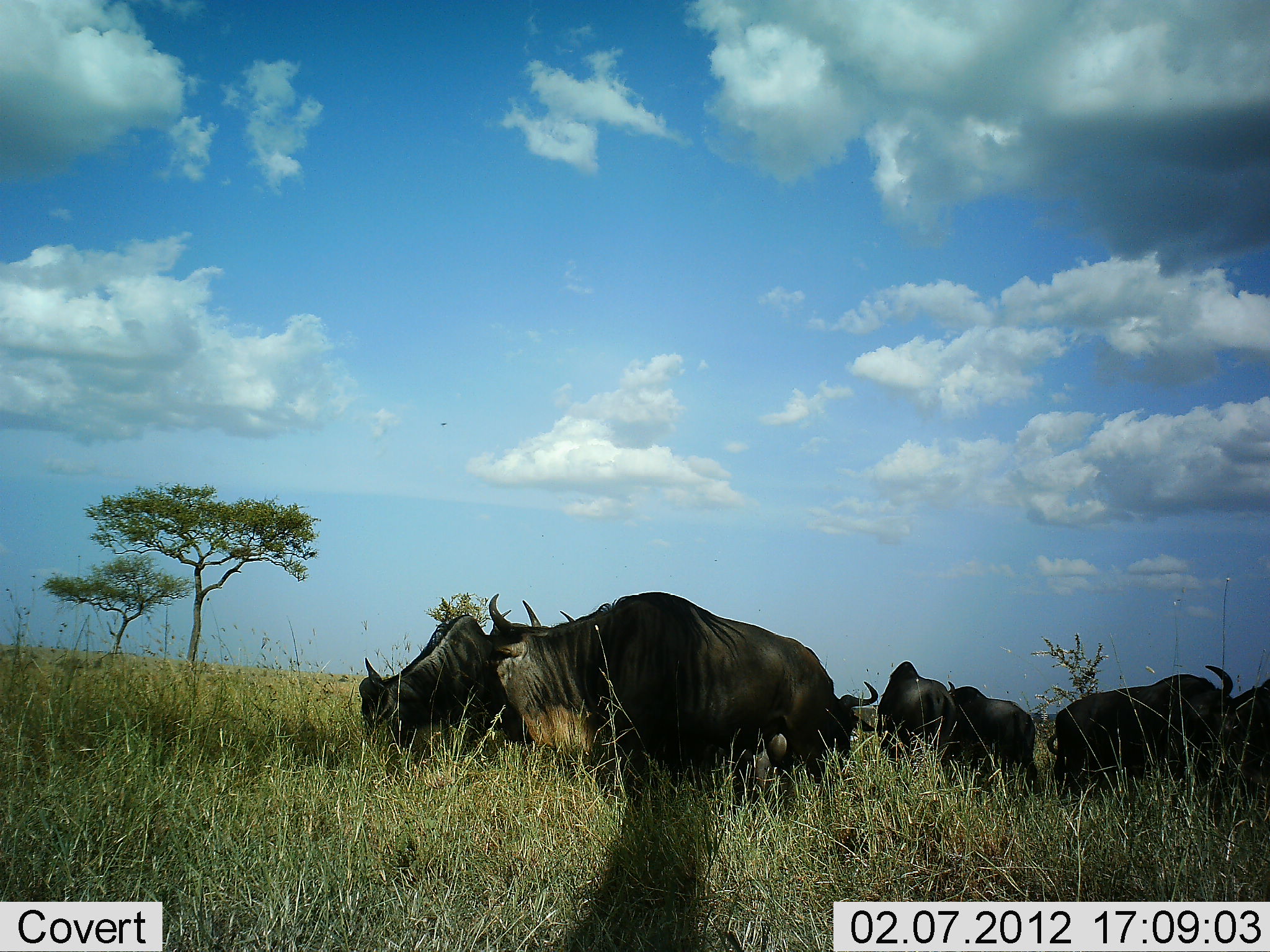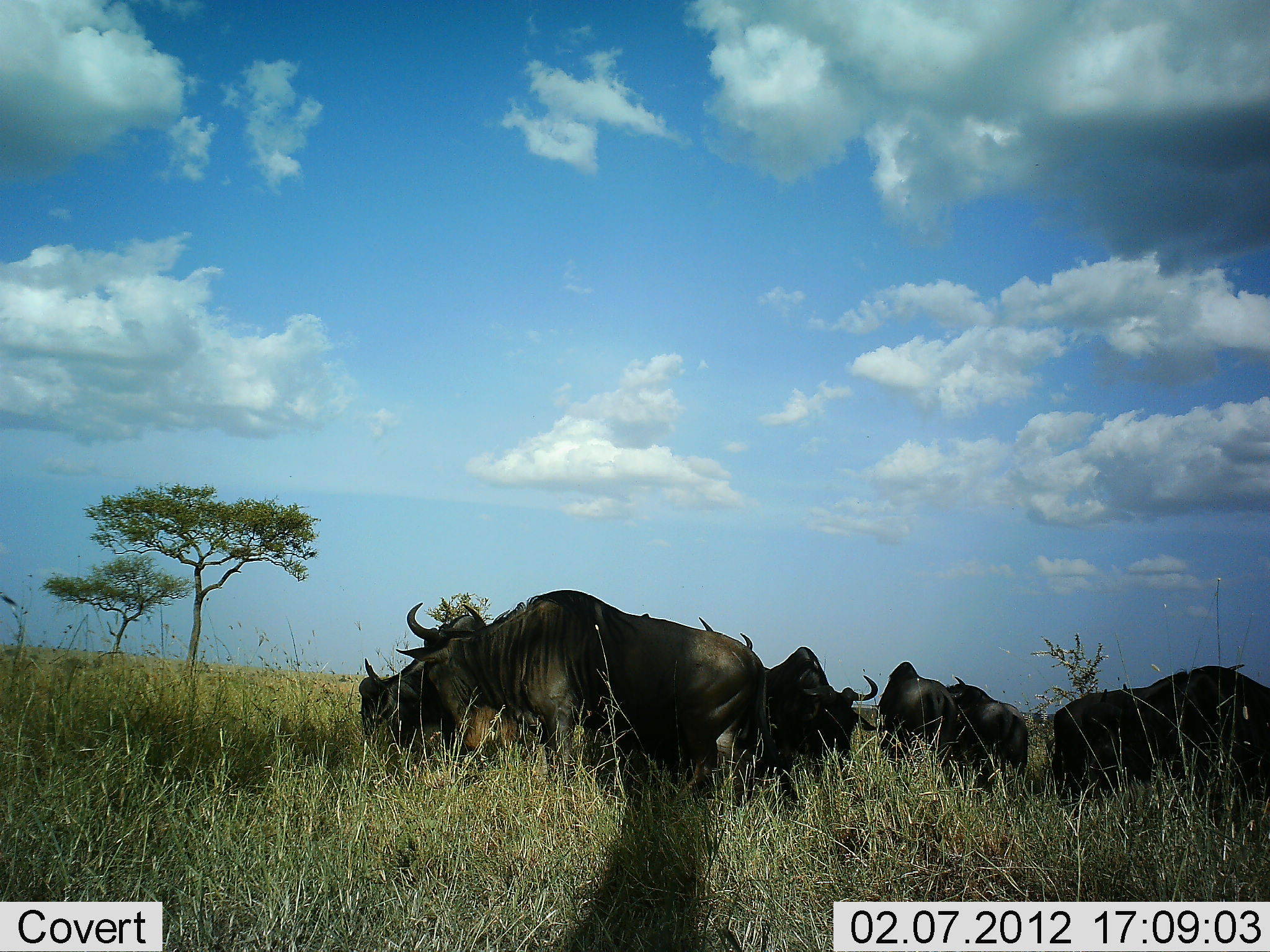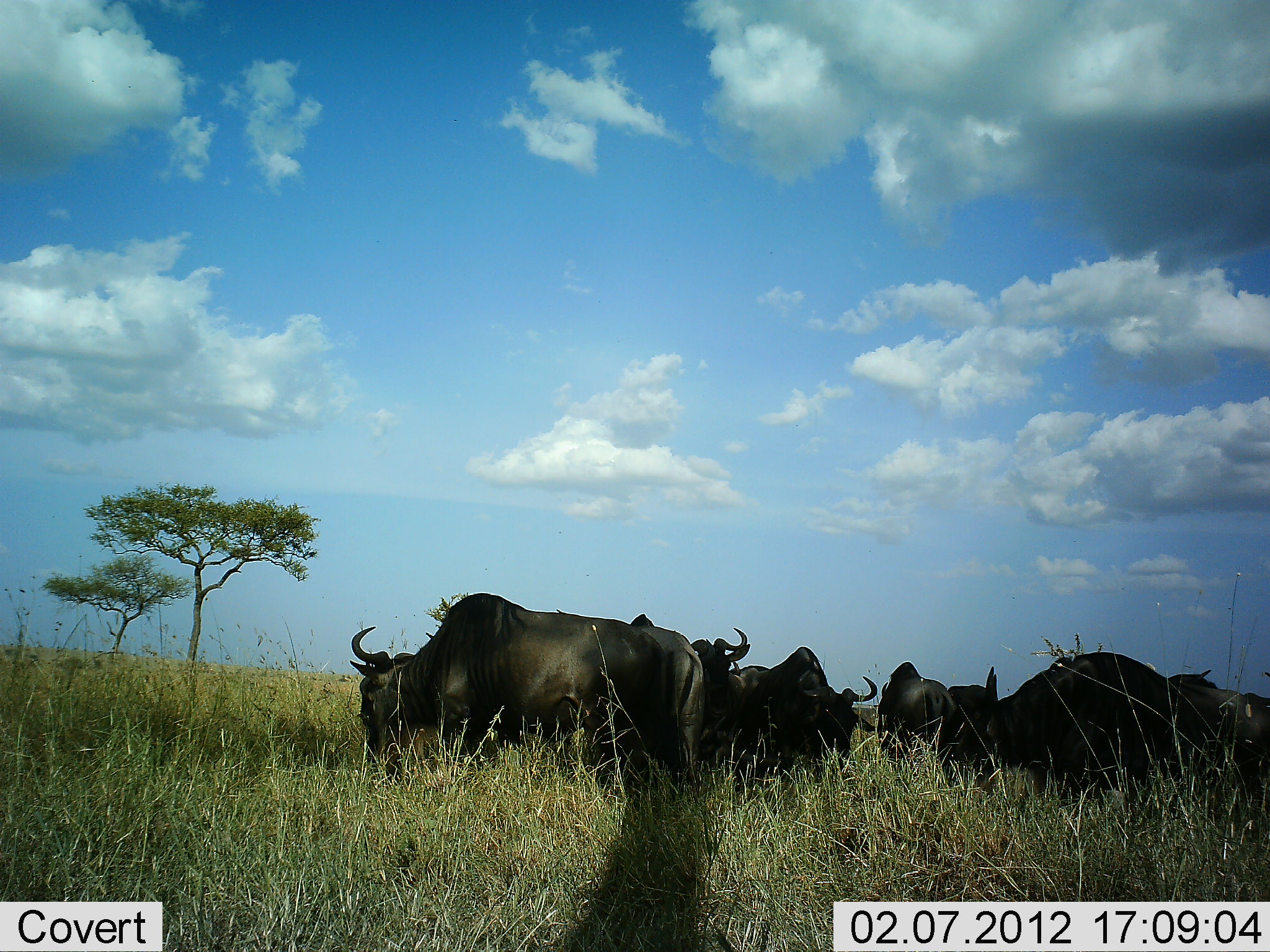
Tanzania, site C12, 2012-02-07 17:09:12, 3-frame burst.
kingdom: Animalia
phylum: Chordata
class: Mammalia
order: Artiodactyla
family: Bovidae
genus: Connochaetes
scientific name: Connochaetes taurinus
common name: blue wildebeest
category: wildebeest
Wildebeest (blue wildebeest) (Connochaetes taurinus), count 8. Behavior (volunteer vote fractions): standing 58%, resting 12%, moving 38%, interacting 8%. Young present (vote fraction): 0%. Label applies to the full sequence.